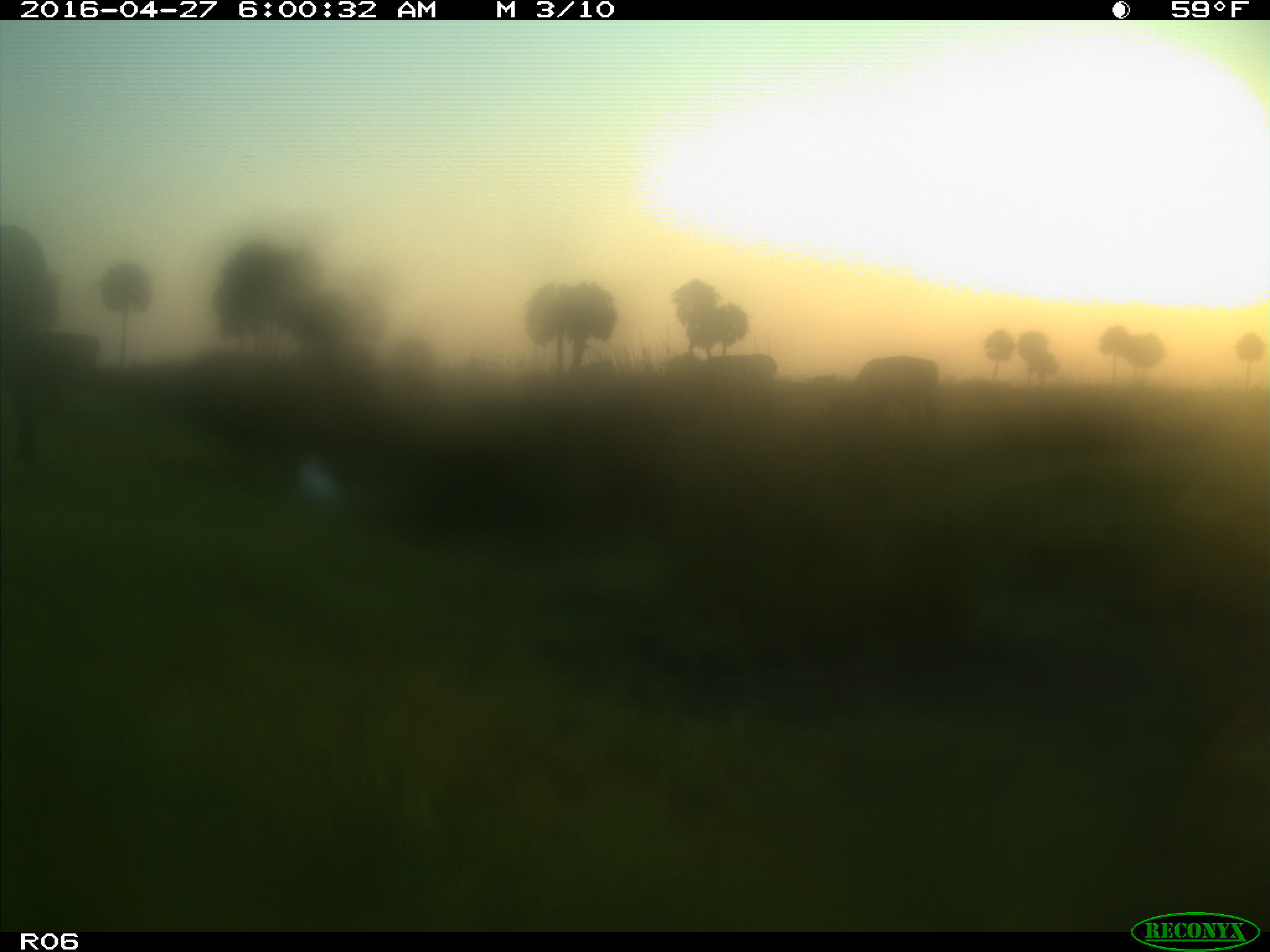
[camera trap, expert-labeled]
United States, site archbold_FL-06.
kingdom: Animalia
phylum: Chordata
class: Mammalia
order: Artiodactyla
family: Bovidae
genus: Bos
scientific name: Bos taurus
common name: domestic cow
Bos taurus (domestic cow).